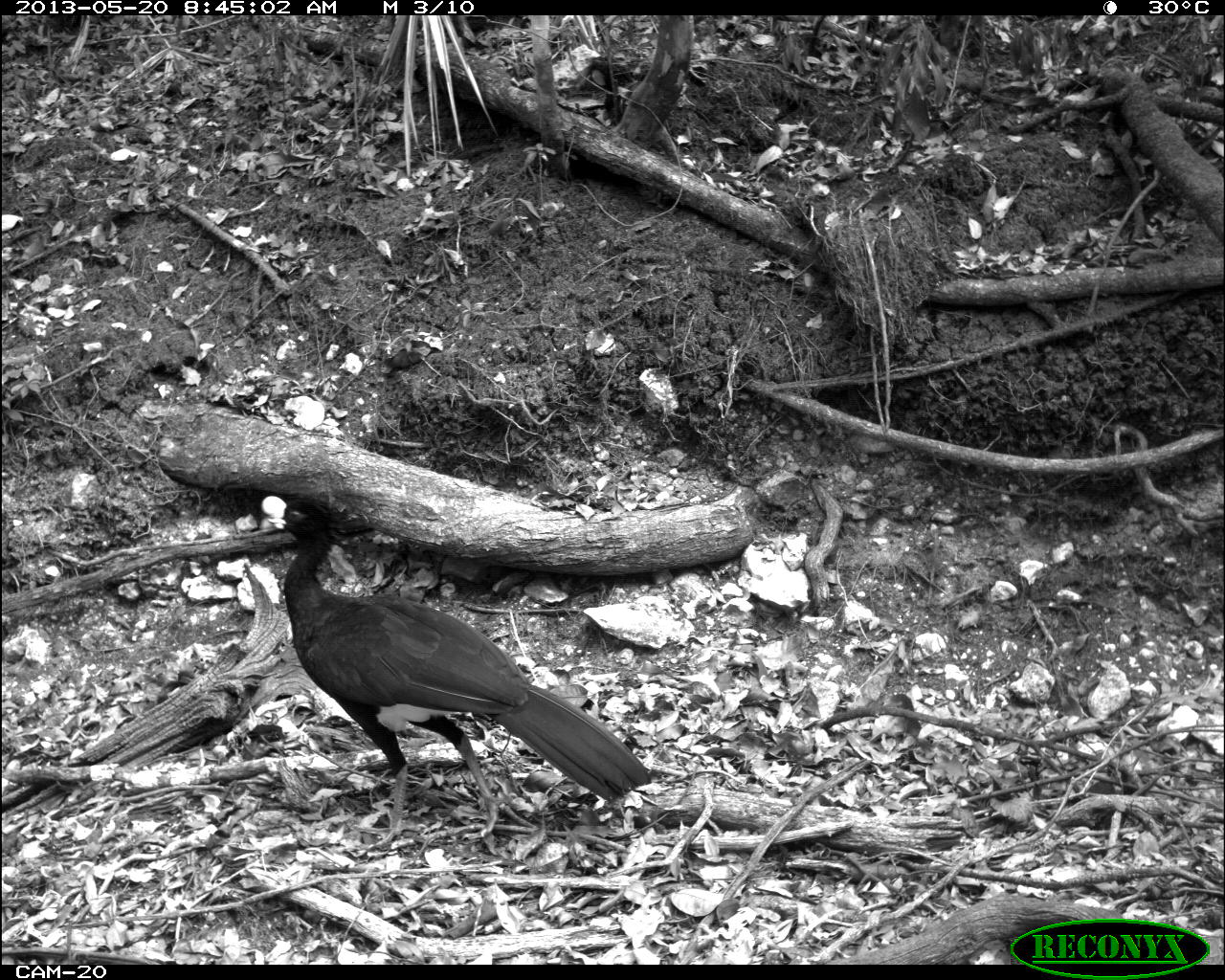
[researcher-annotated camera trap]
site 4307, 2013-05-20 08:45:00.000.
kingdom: Animalia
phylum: Chordata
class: Aves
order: Galliformes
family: Cracidae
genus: Crax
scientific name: Crax rubra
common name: great curassow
Crax rubra (great curassow), count 1, sex male.